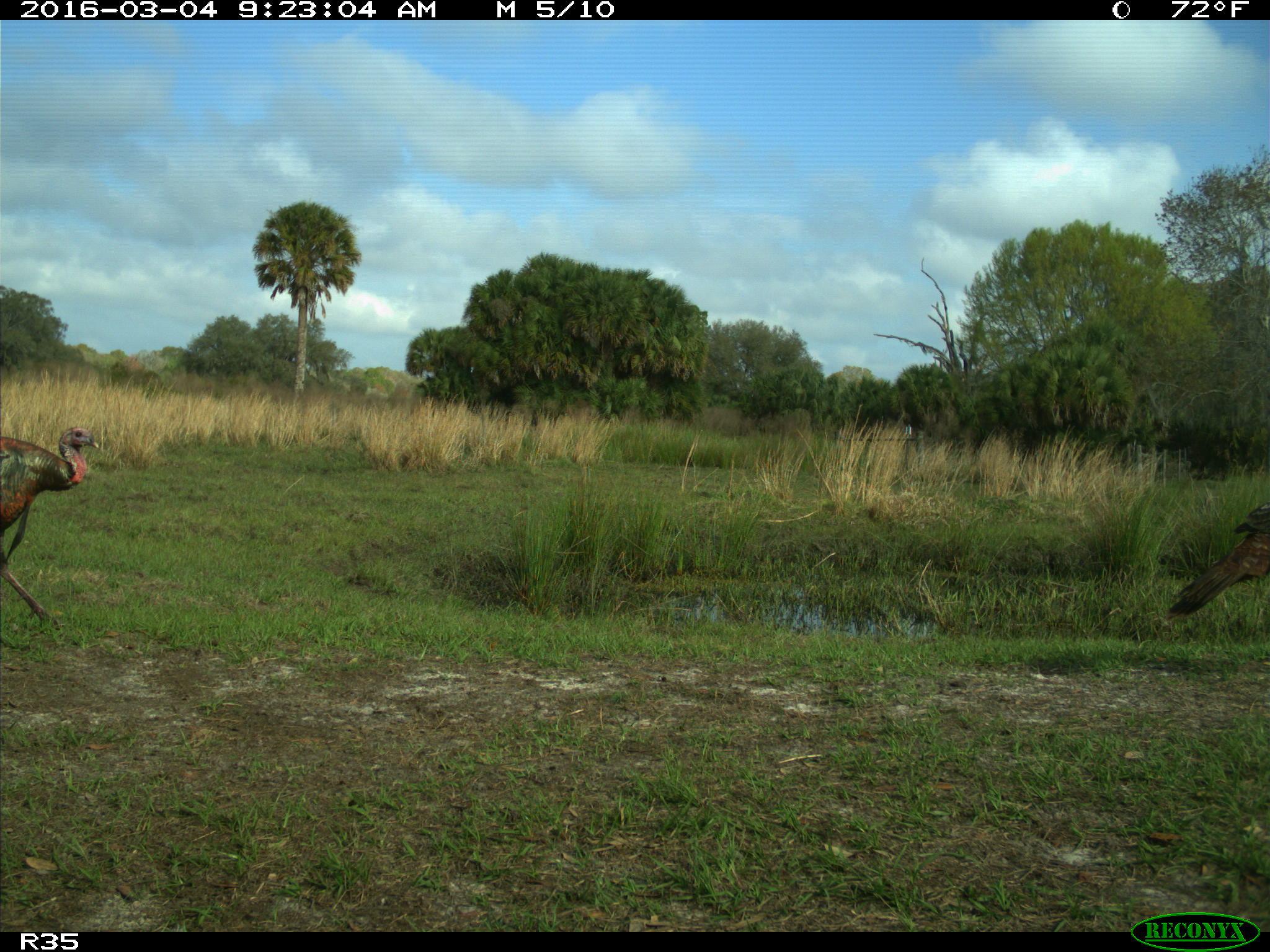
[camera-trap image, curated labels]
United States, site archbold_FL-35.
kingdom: Animalia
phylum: Chordata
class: Aves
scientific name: Aves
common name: birds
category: unidentified bird